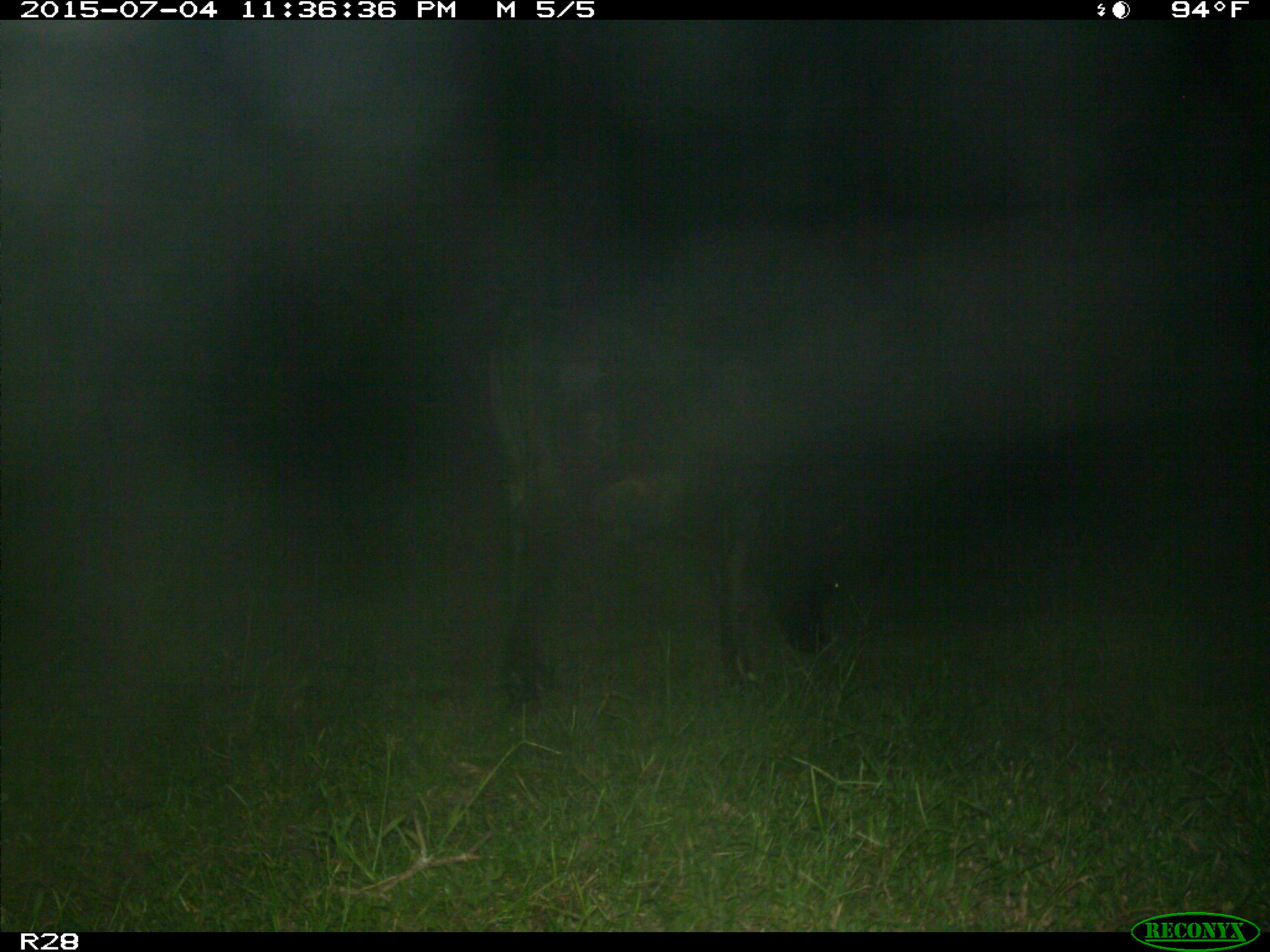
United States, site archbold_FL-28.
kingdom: Animalia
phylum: Chordata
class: Mammalia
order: Artiodactyla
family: Bovidae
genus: Bos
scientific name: Bos taurus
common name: domestic cow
Bos taurus (domestic cow).